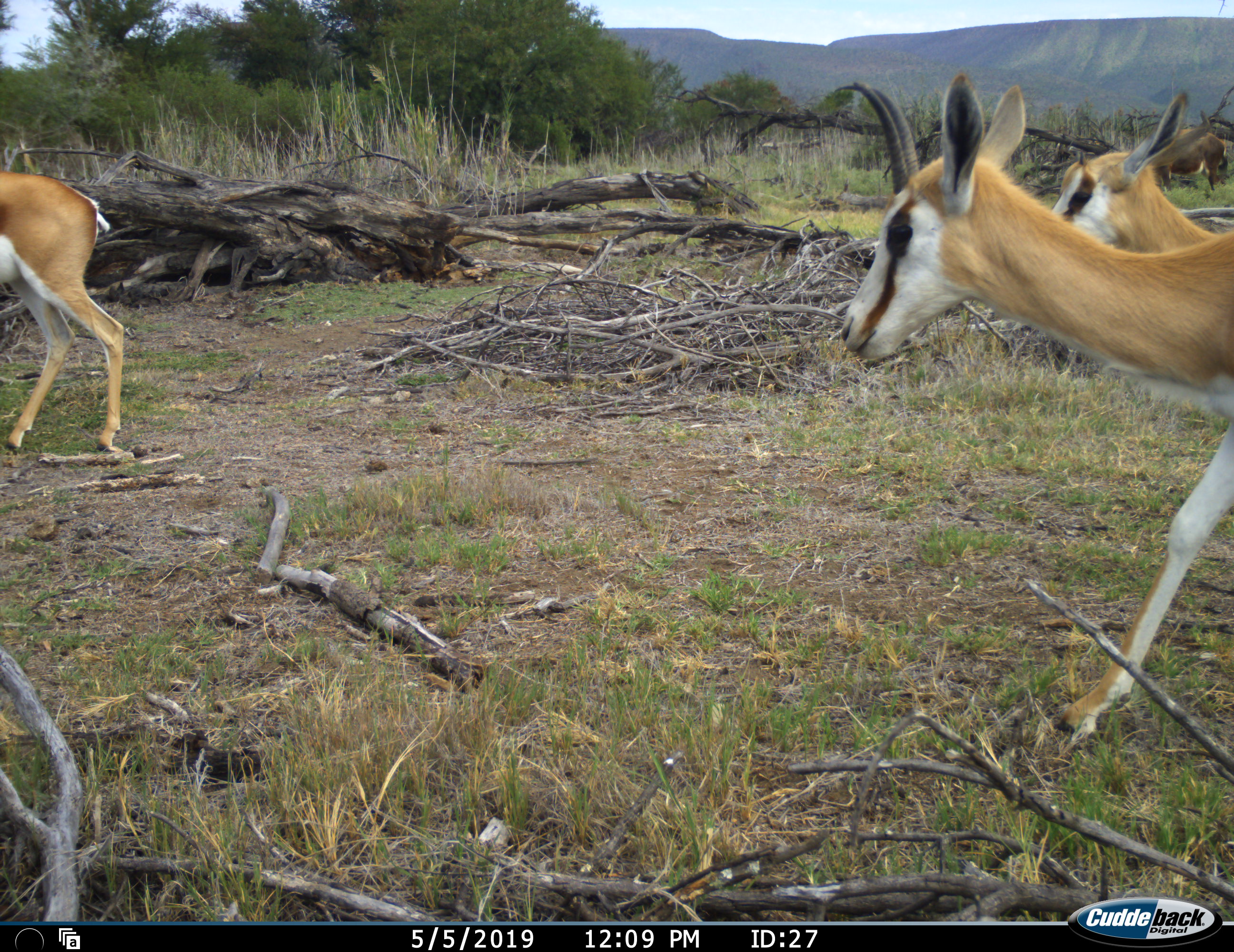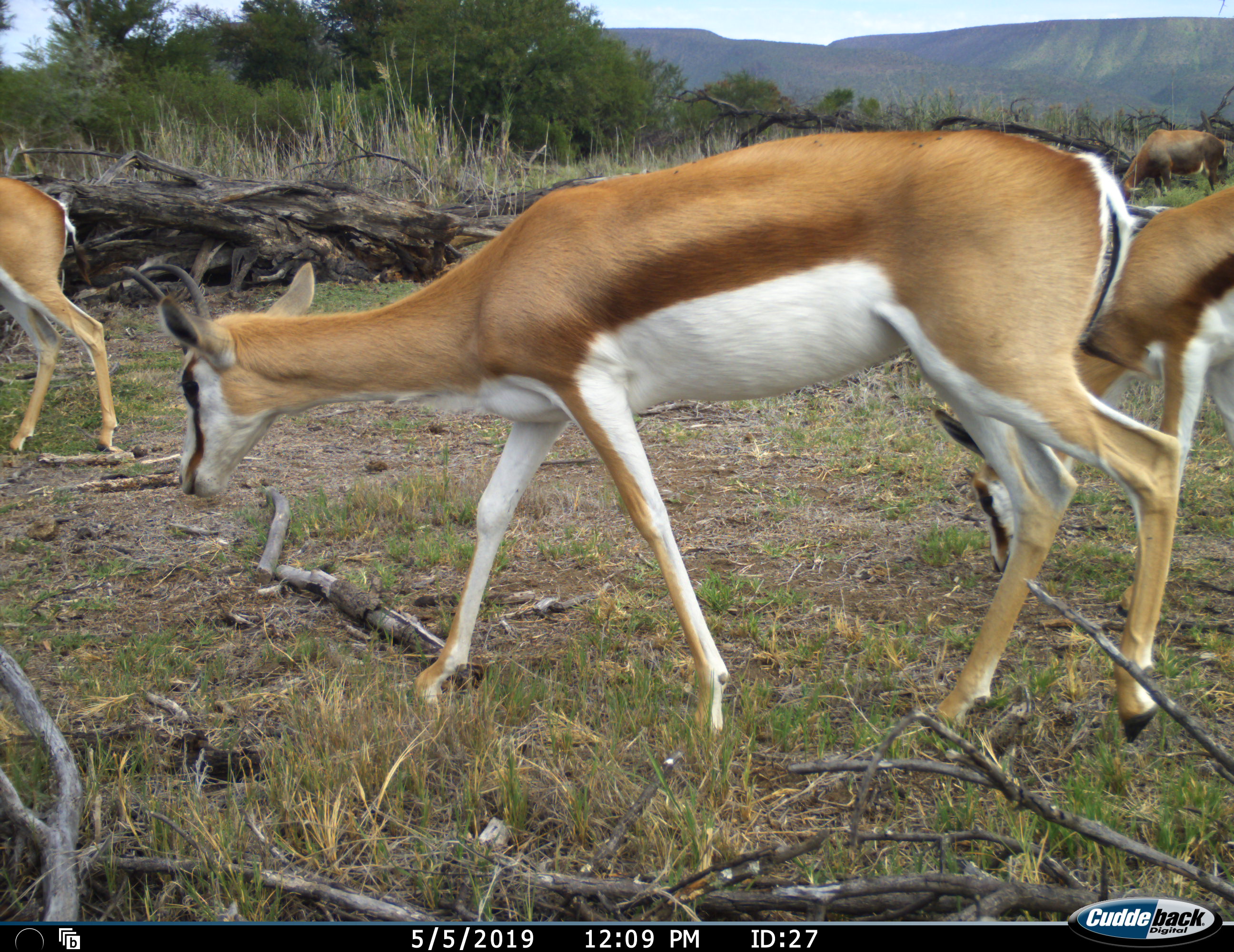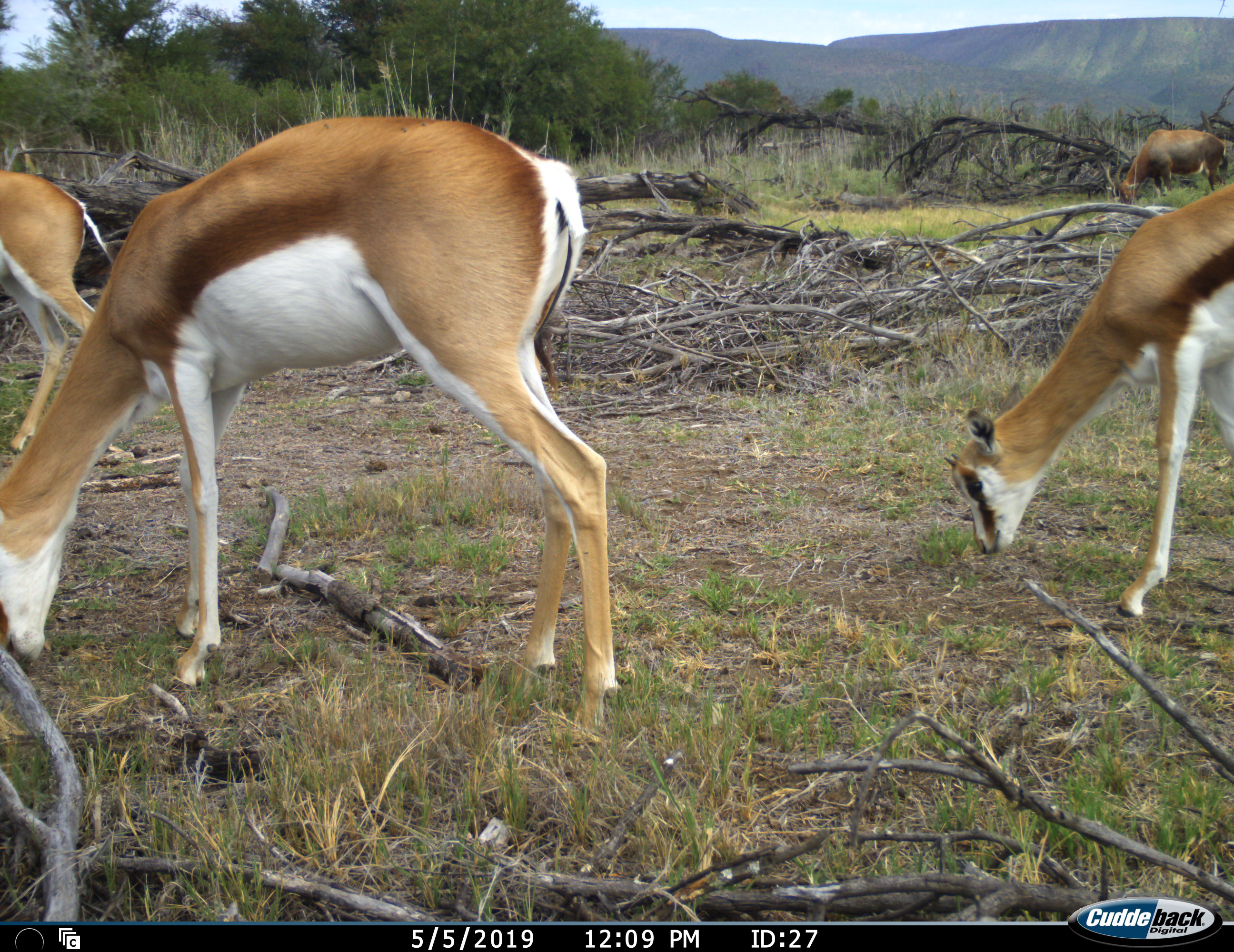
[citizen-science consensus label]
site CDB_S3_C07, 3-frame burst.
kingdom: Animalia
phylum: Chordata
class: Mammalia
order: Artiodactyla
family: Bovidae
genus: Damaliscus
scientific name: Damaliscus pygargus phillipsi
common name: blesbok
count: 1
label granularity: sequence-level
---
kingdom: Animalia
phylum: Chordata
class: Mammalia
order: Artiodactyla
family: Bovidae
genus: Antidorcas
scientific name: Antidorcas marsupialis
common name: springbok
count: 3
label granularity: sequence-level